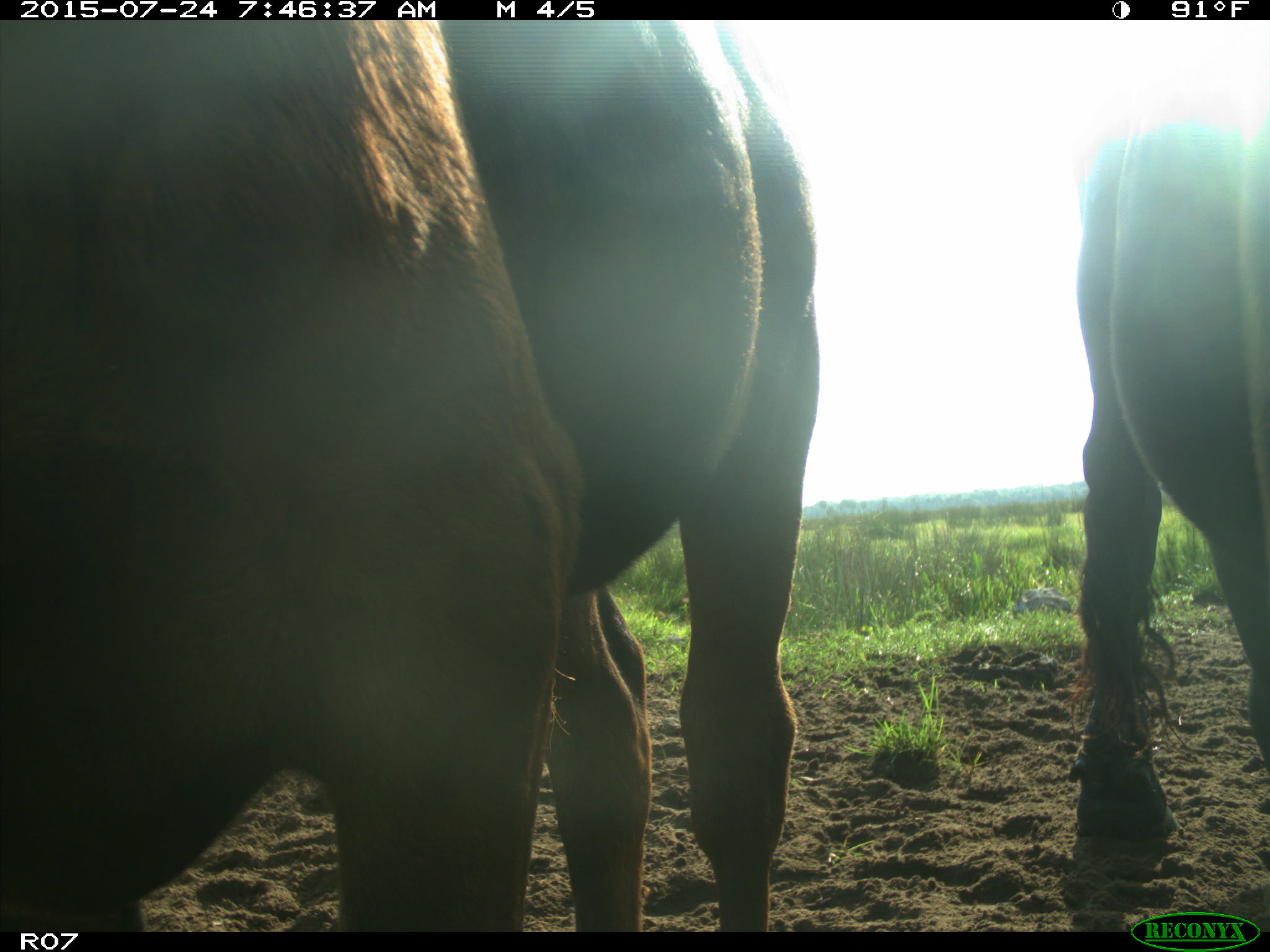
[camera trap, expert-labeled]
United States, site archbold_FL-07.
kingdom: Animalia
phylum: Chordata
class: Mammalia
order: Artiodactyla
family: Bovidae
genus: Bos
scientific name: Bos taurus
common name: domestic cow